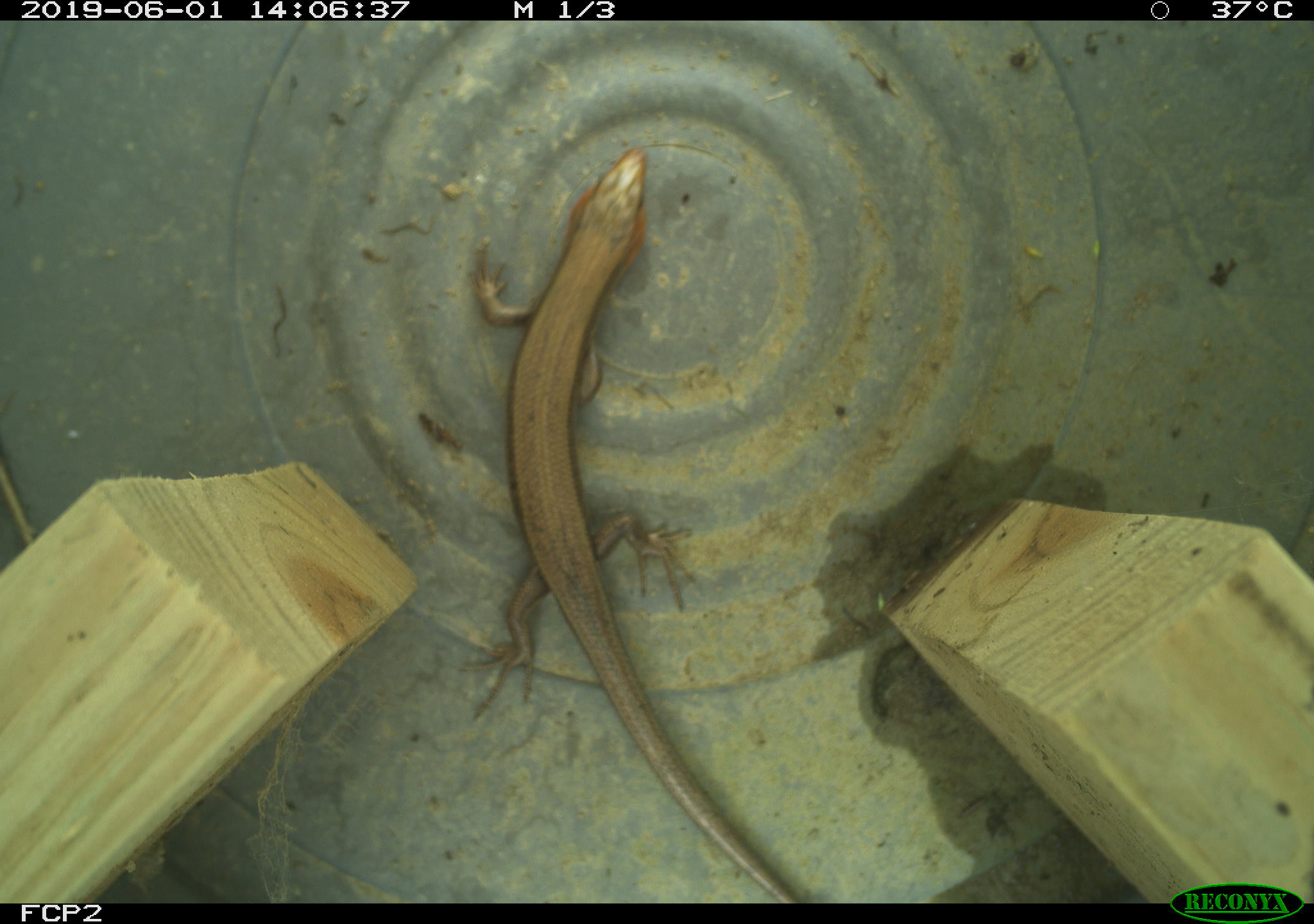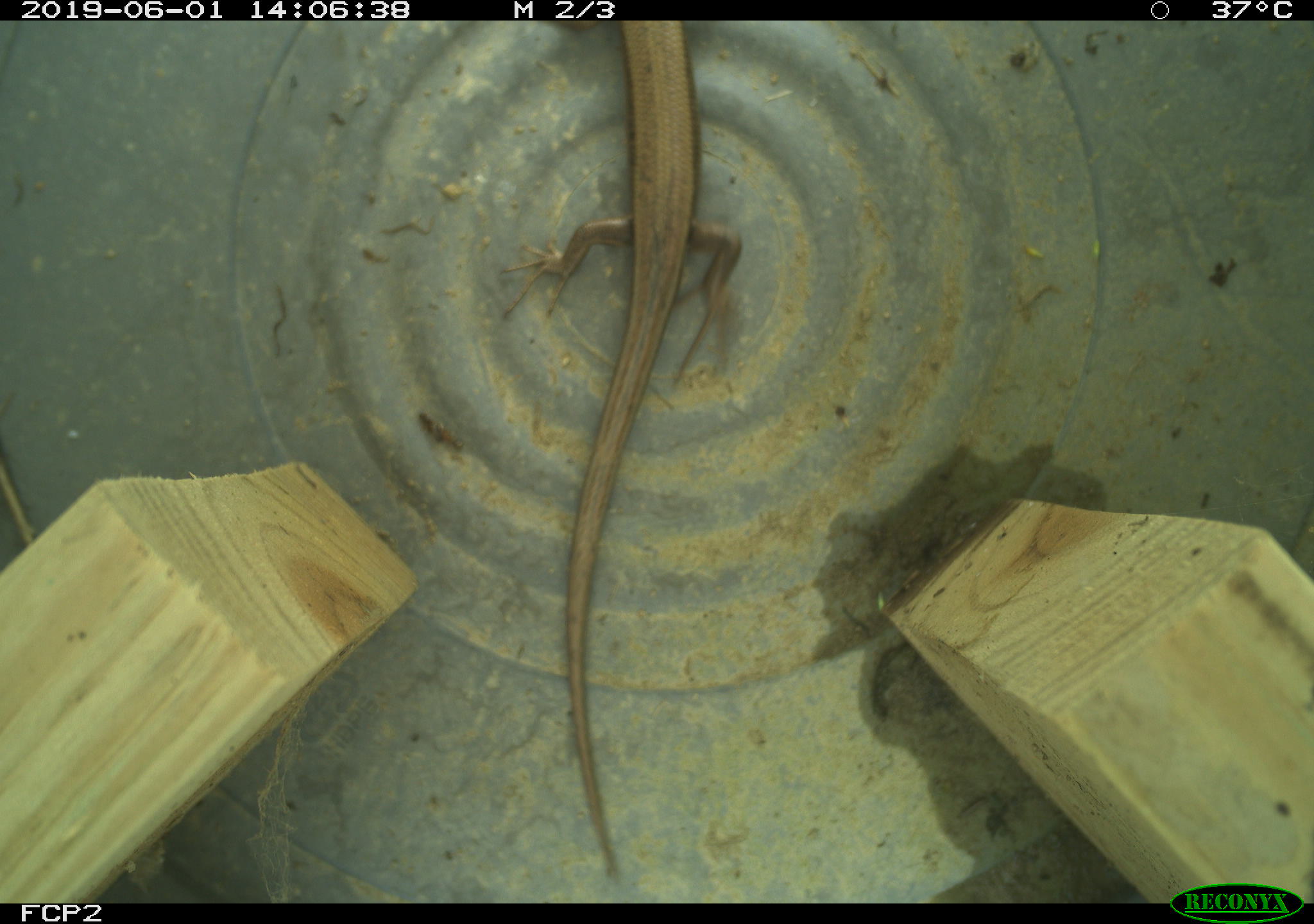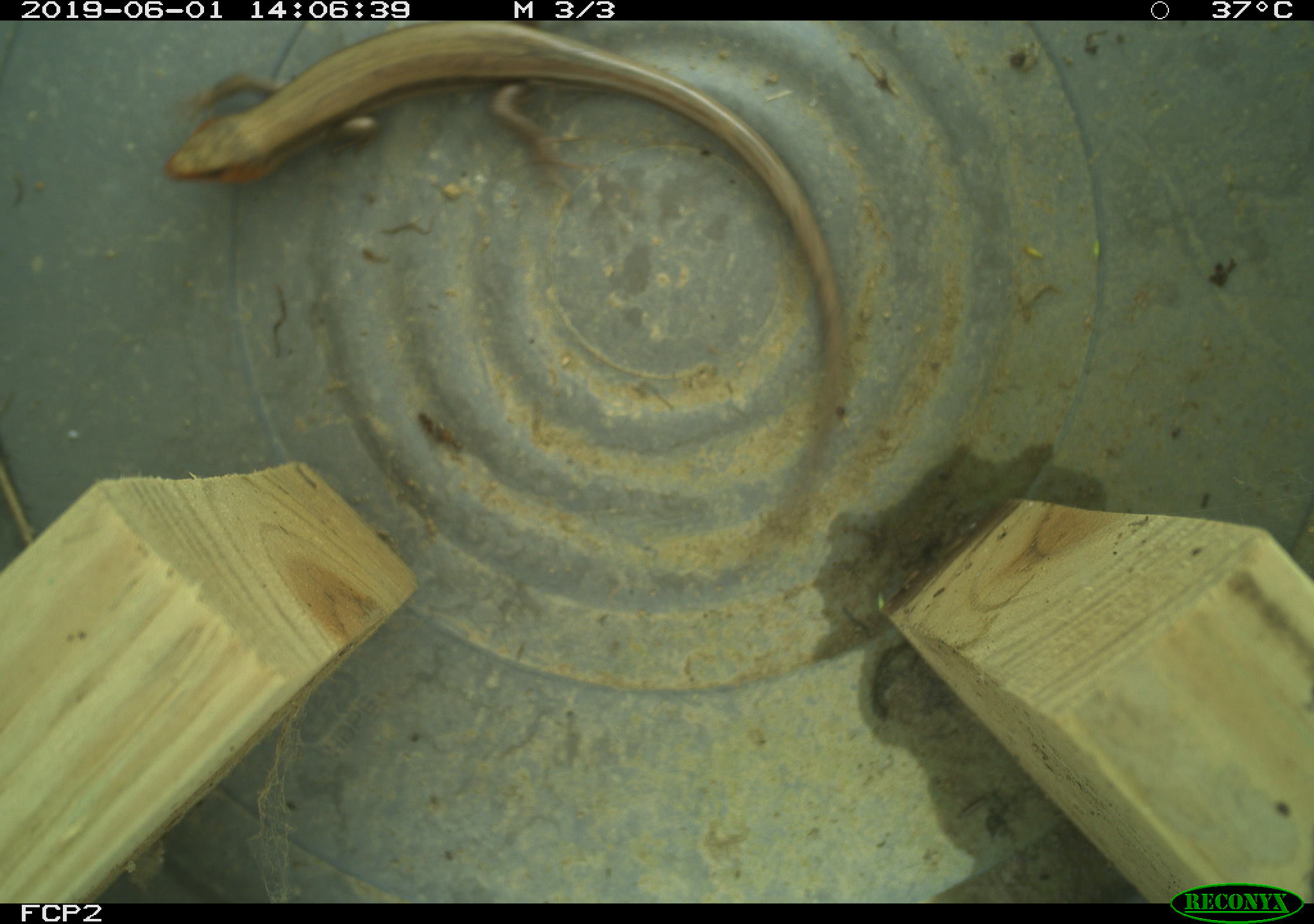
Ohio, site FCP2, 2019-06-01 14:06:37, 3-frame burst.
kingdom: Animalia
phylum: Chordata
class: Reptilia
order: Squamata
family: Scincidae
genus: Plestiodon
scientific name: Plestiodon fasciatus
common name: common five-lined skink